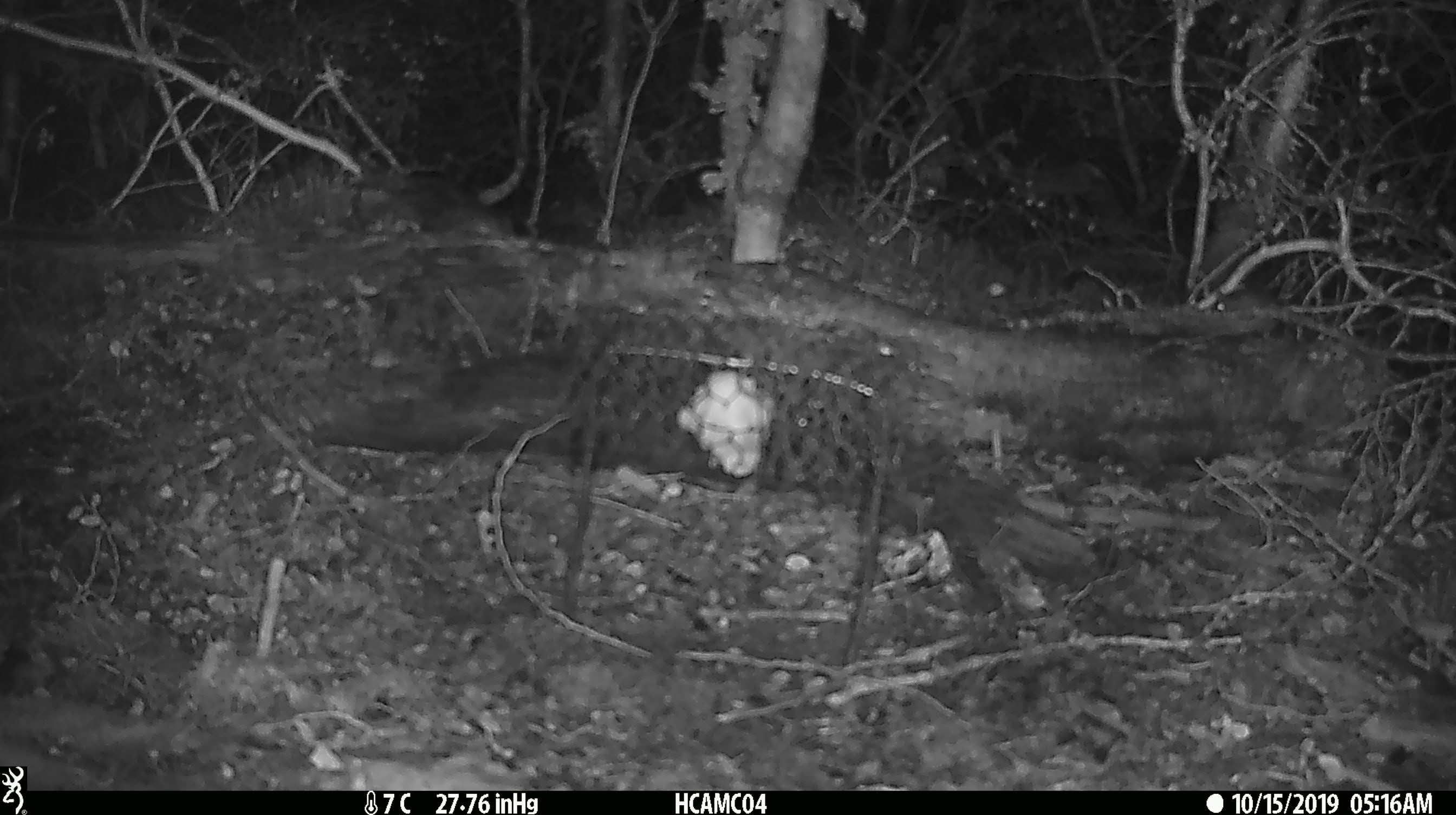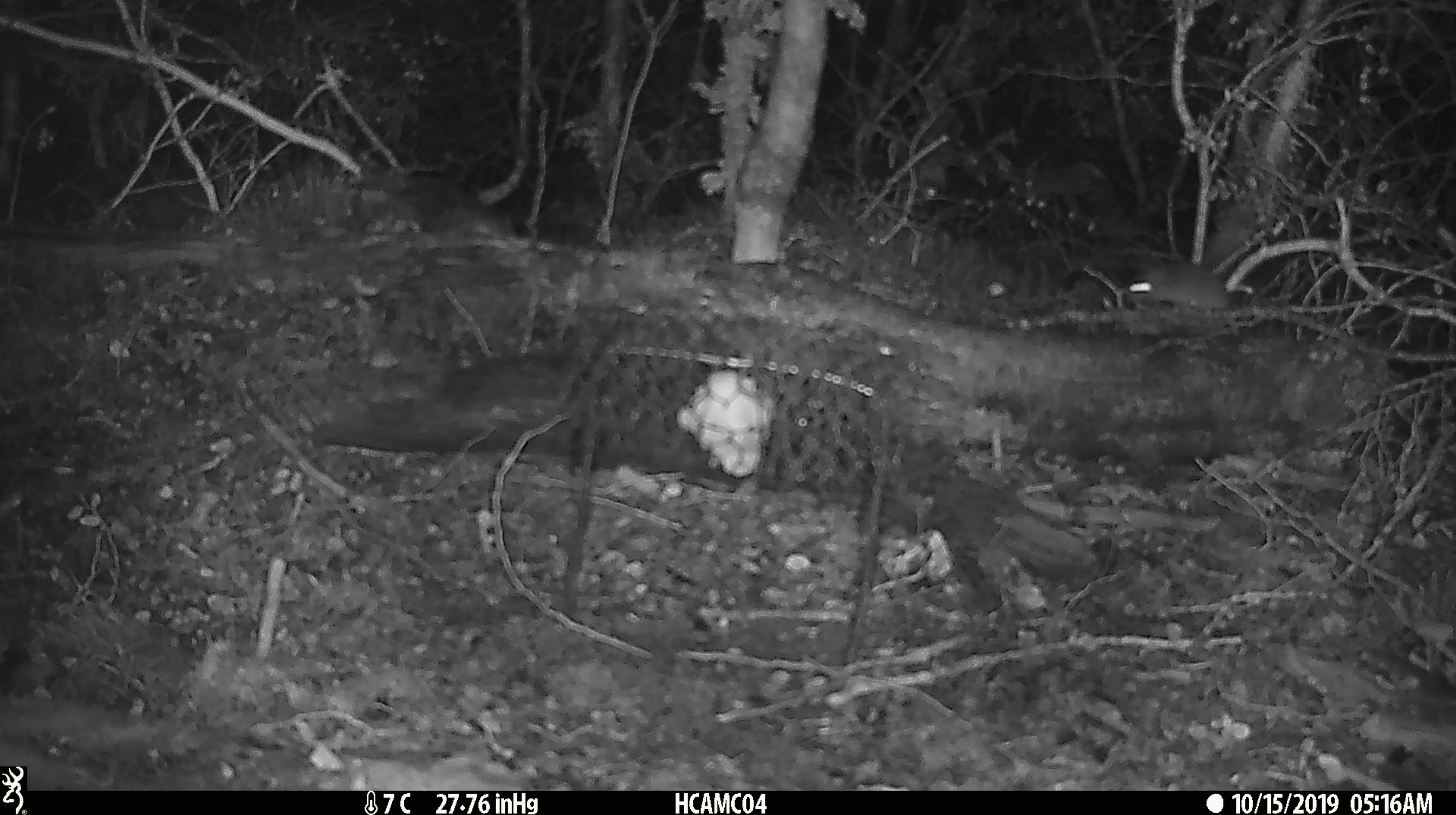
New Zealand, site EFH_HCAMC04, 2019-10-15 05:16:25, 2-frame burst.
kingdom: Animalia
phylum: Chordata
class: Mammalia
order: Rodentia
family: Muridae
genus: Mus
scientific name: Mus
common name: mouse